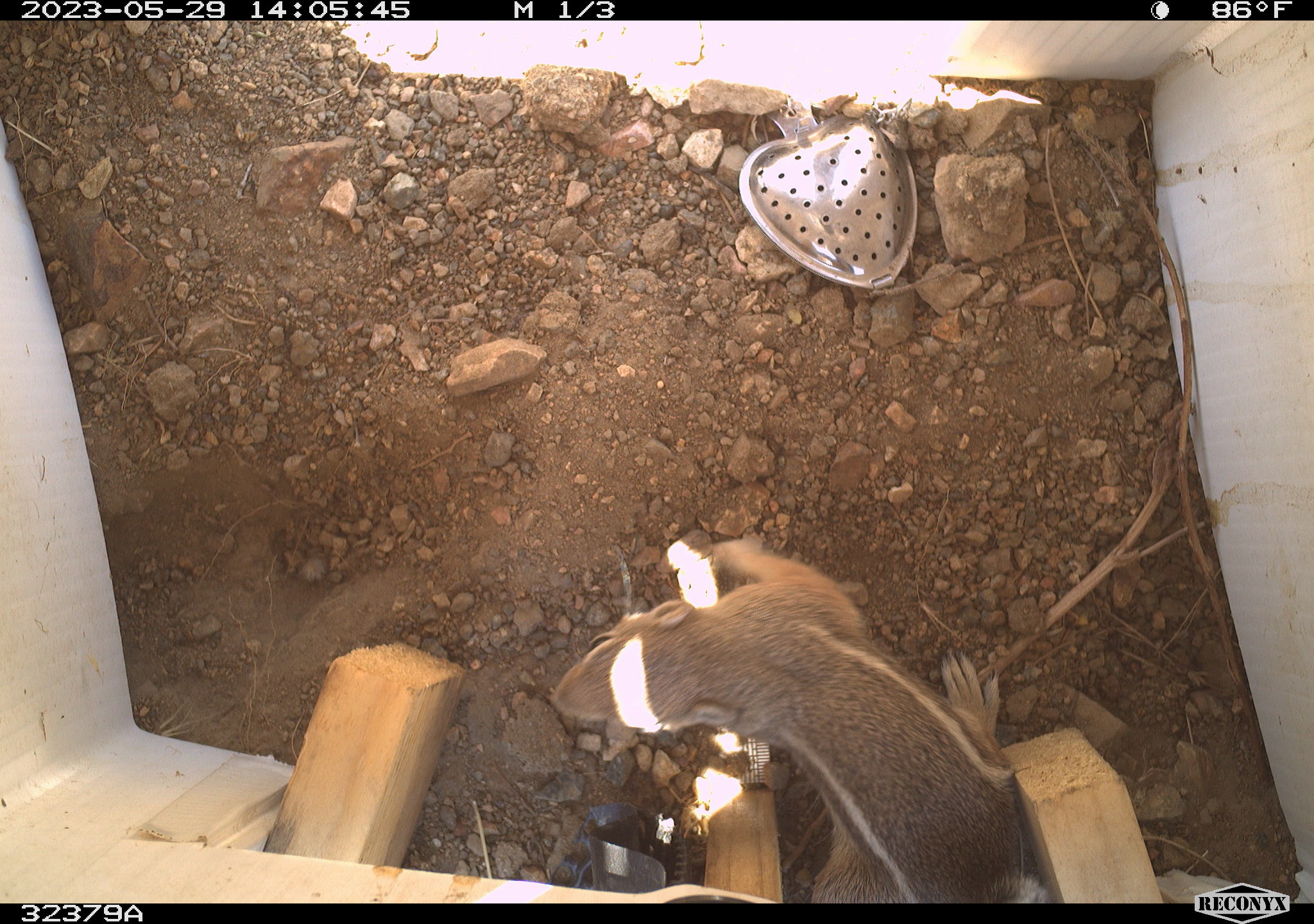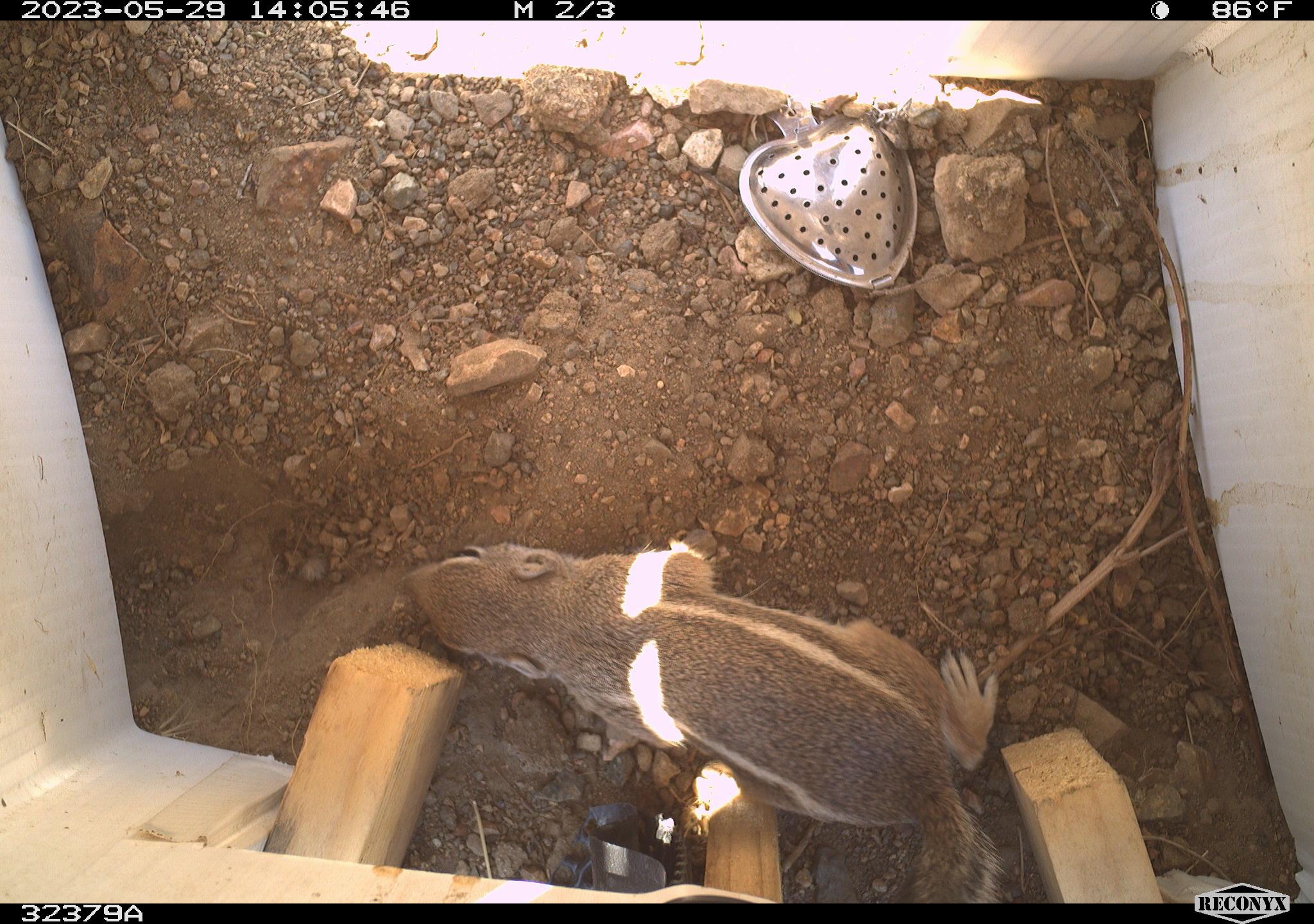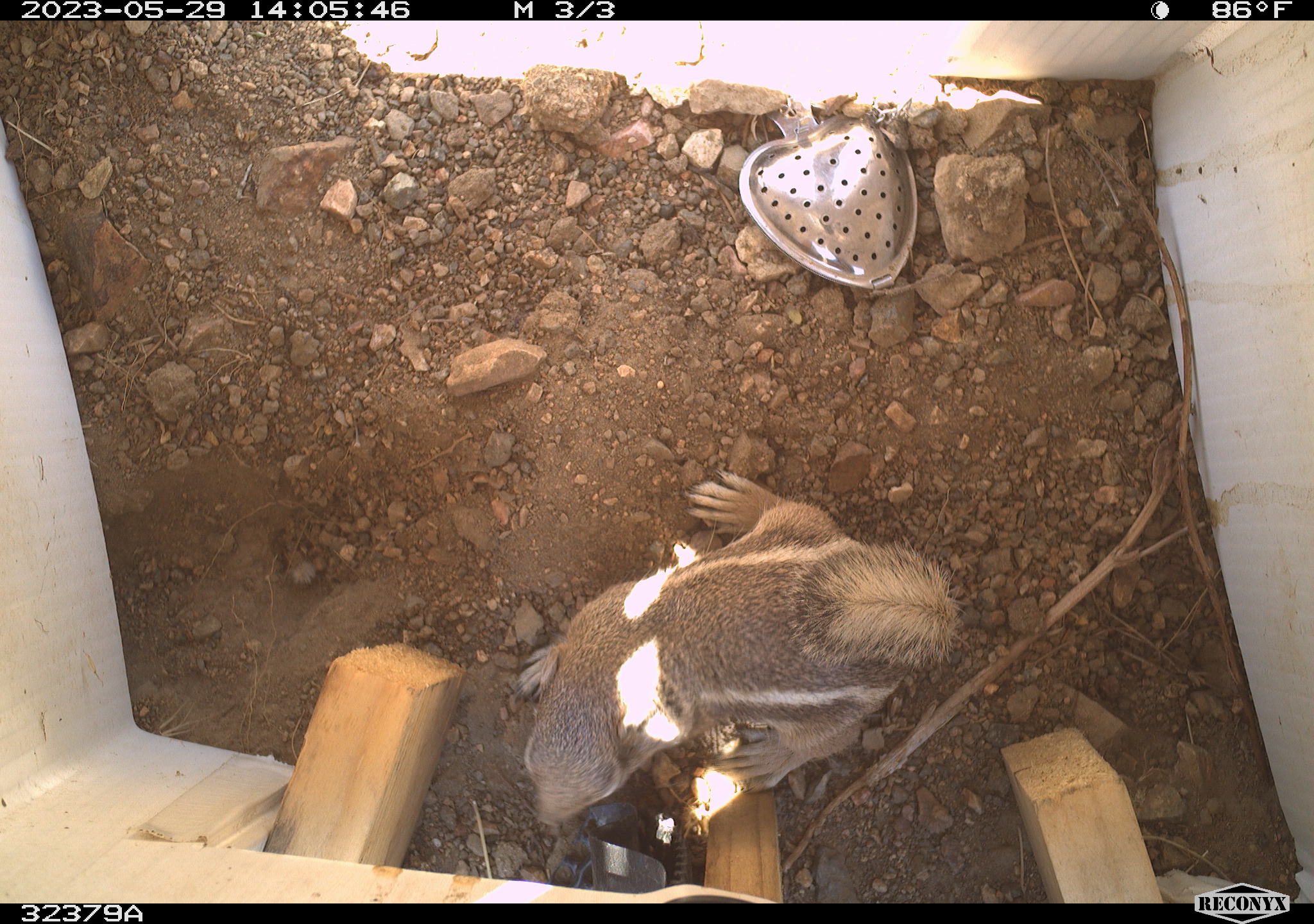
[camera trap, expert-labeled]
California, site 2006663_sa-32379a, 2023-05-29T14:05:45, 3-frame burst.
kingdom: Animalia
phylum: Chordata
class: Mammalia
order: Rodentia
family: Sciuridae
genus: Ammospermophilus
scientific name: Ammospermophilus leucurus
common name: white-tailed antelope squirrel